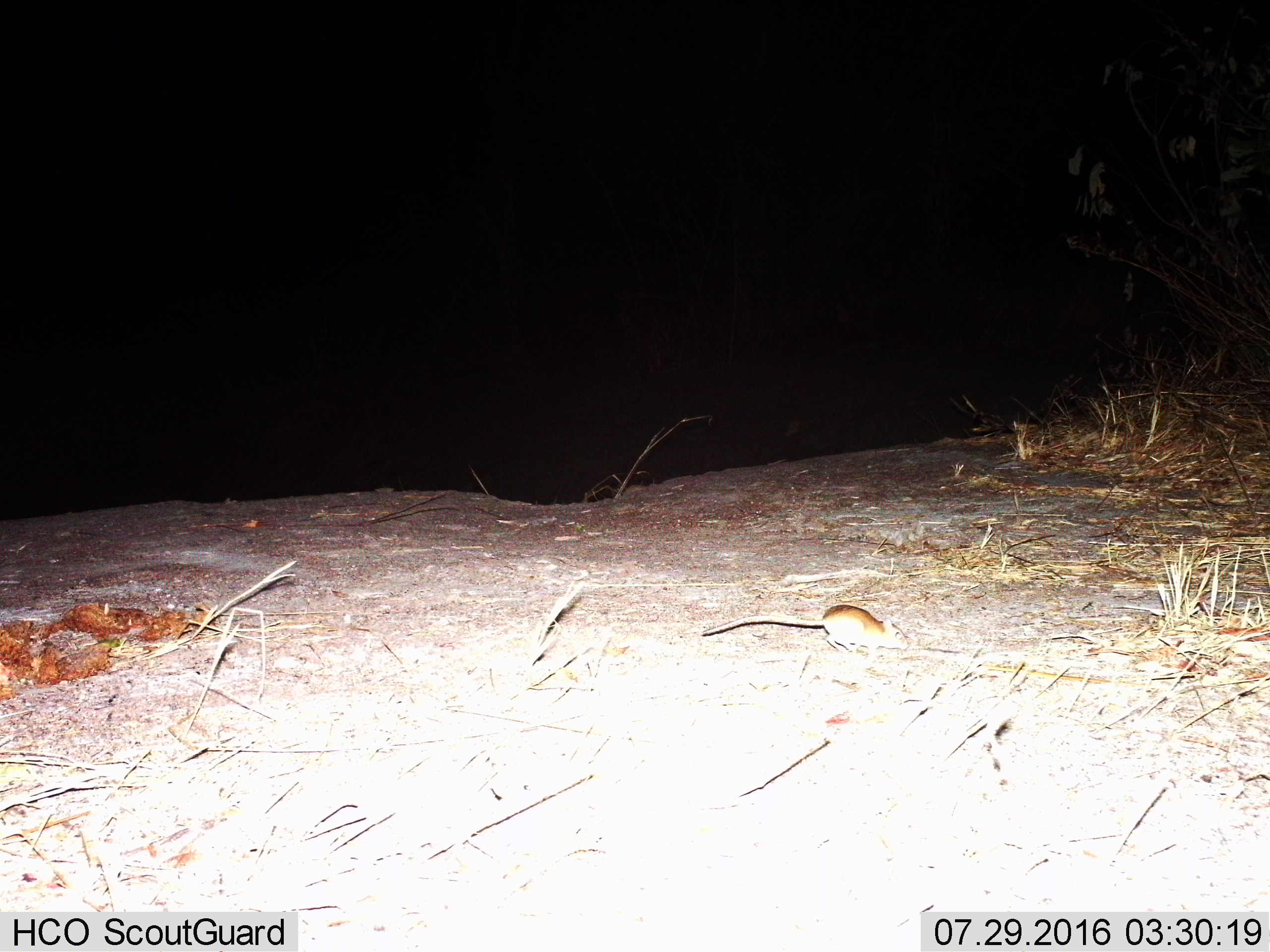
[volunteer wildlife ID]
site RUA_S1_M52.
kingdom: Animalia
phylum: Chordata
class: Mammalia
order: Rodentia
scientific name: Rodentia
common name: rodent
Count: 1.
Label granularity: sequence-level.